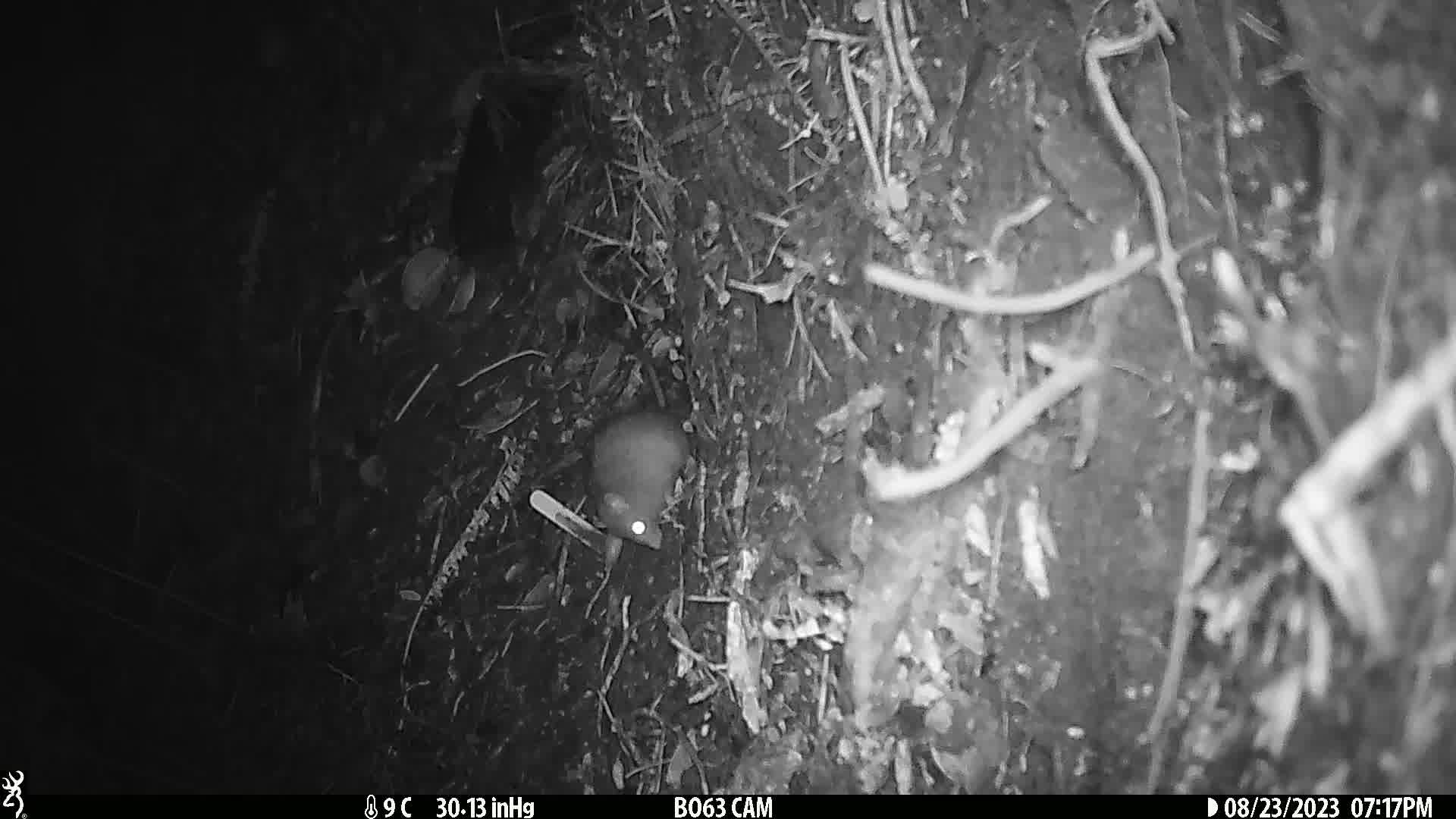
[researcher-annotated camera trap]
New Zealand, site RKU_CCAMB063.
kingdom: Animalia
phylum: Chordata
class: Mammalia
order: Rodentia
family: Muridae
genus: Rattus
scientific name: Rattus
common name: rat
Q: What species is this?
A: Rat (Rattus).